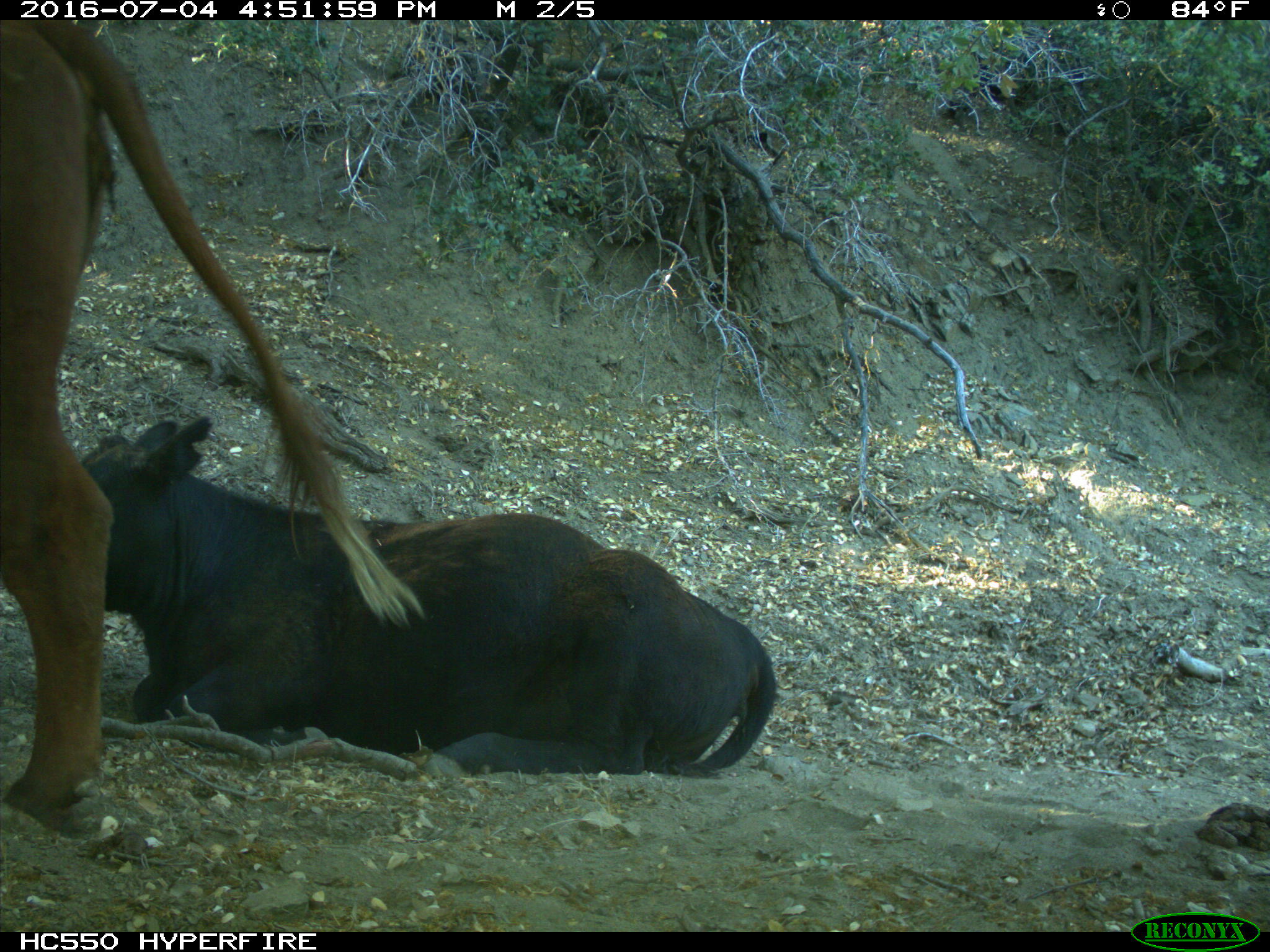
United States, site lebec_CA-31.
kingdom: Animalia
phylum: Chordata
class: Mammalia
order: Artiodactyla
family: Bovidae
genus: Bos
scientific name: Bos taurus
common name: domestic cow